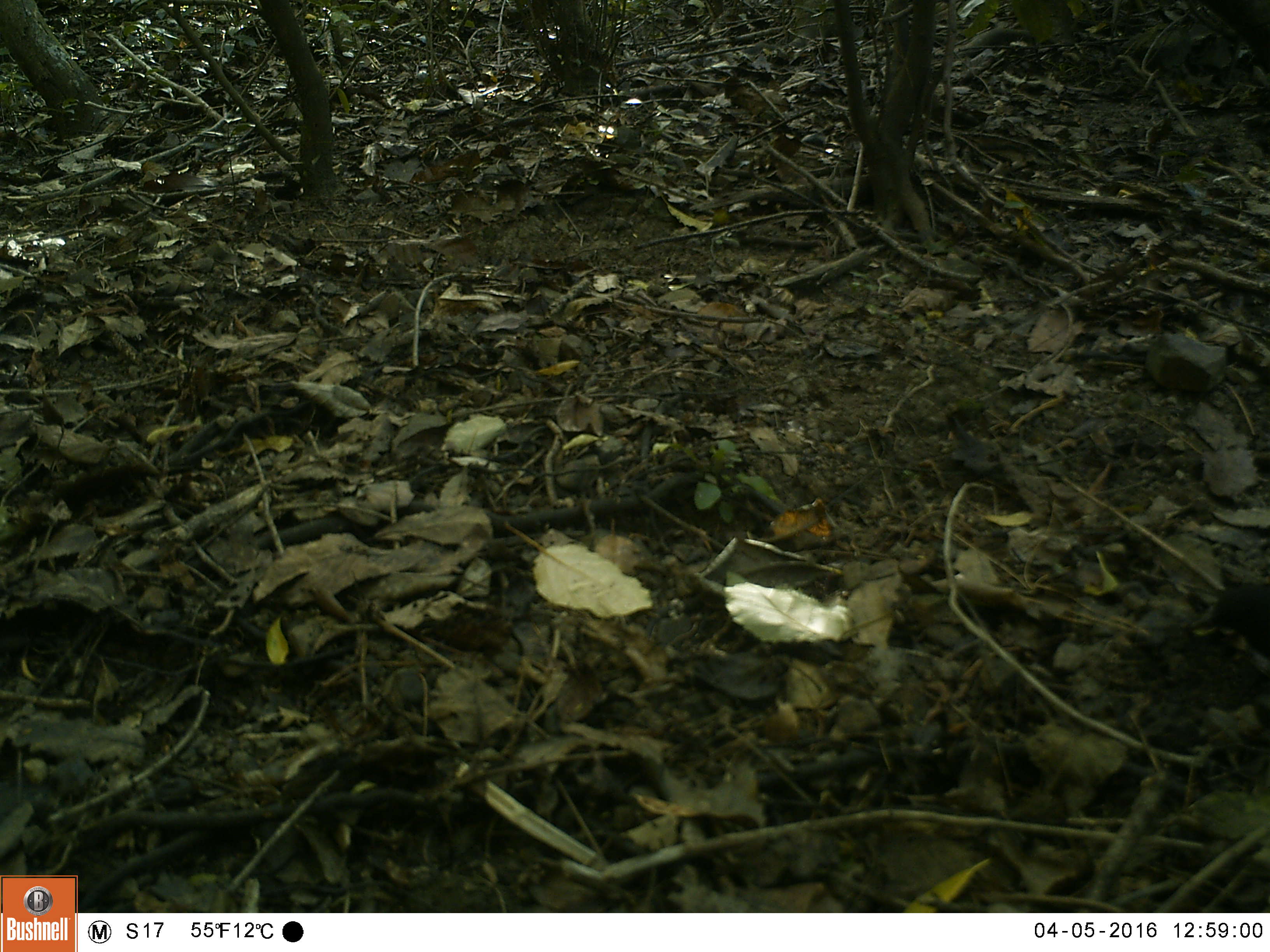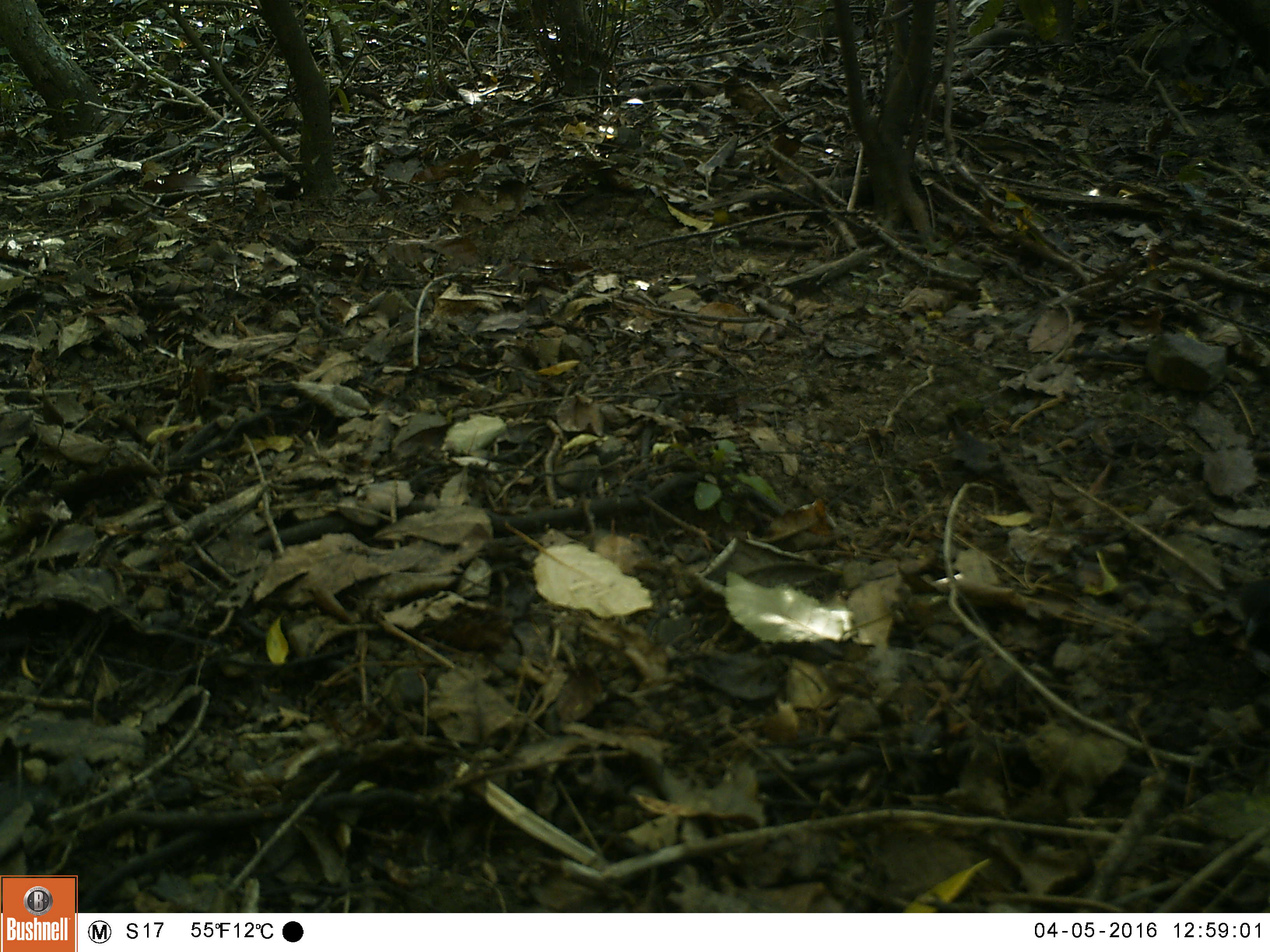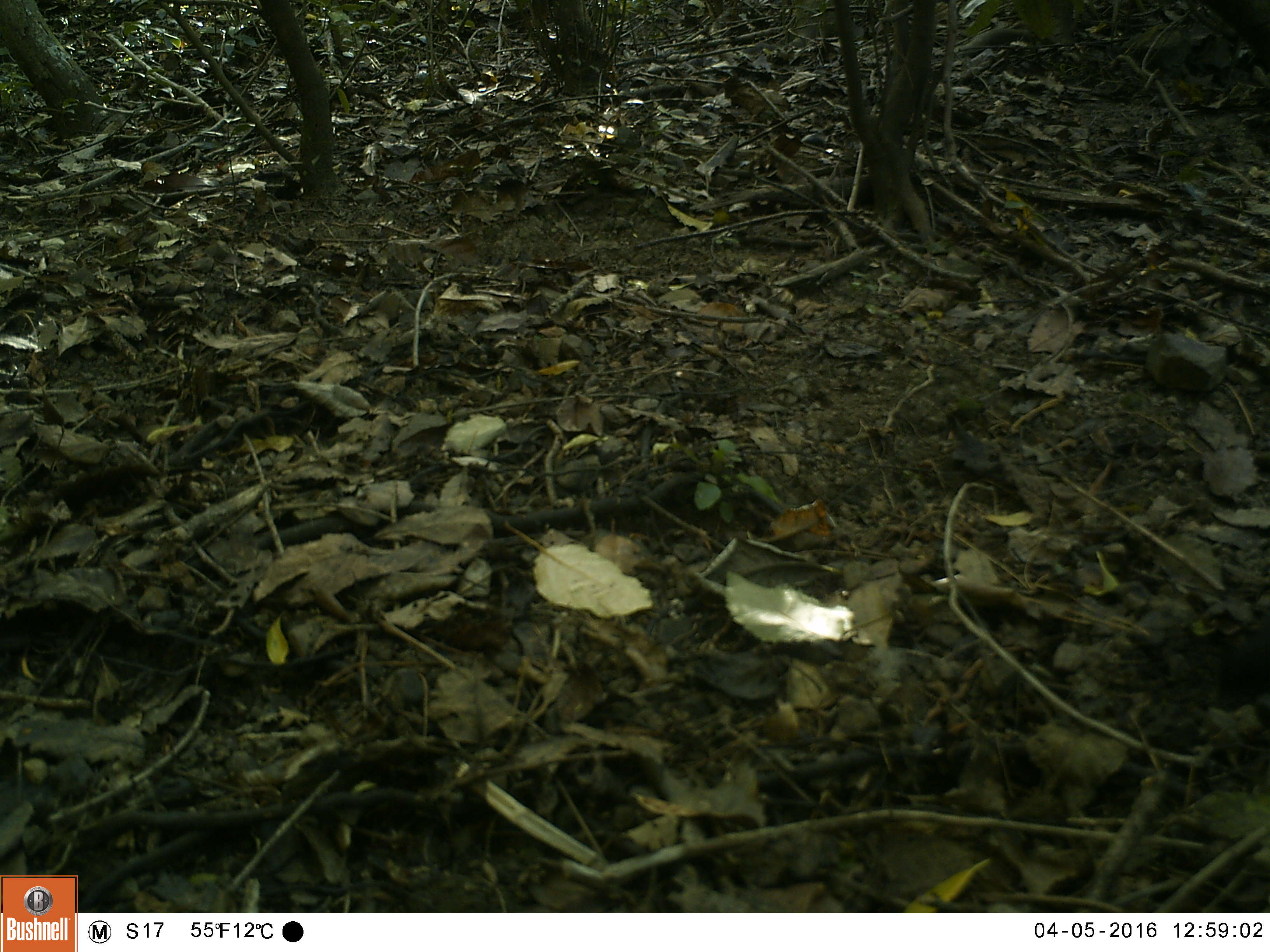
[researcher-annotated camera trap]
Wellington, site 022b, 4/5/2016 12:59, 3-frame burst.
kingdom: Animalia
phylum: Chordata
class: Aves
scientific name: Aves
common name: bird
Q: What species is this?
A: Bird (Aves).